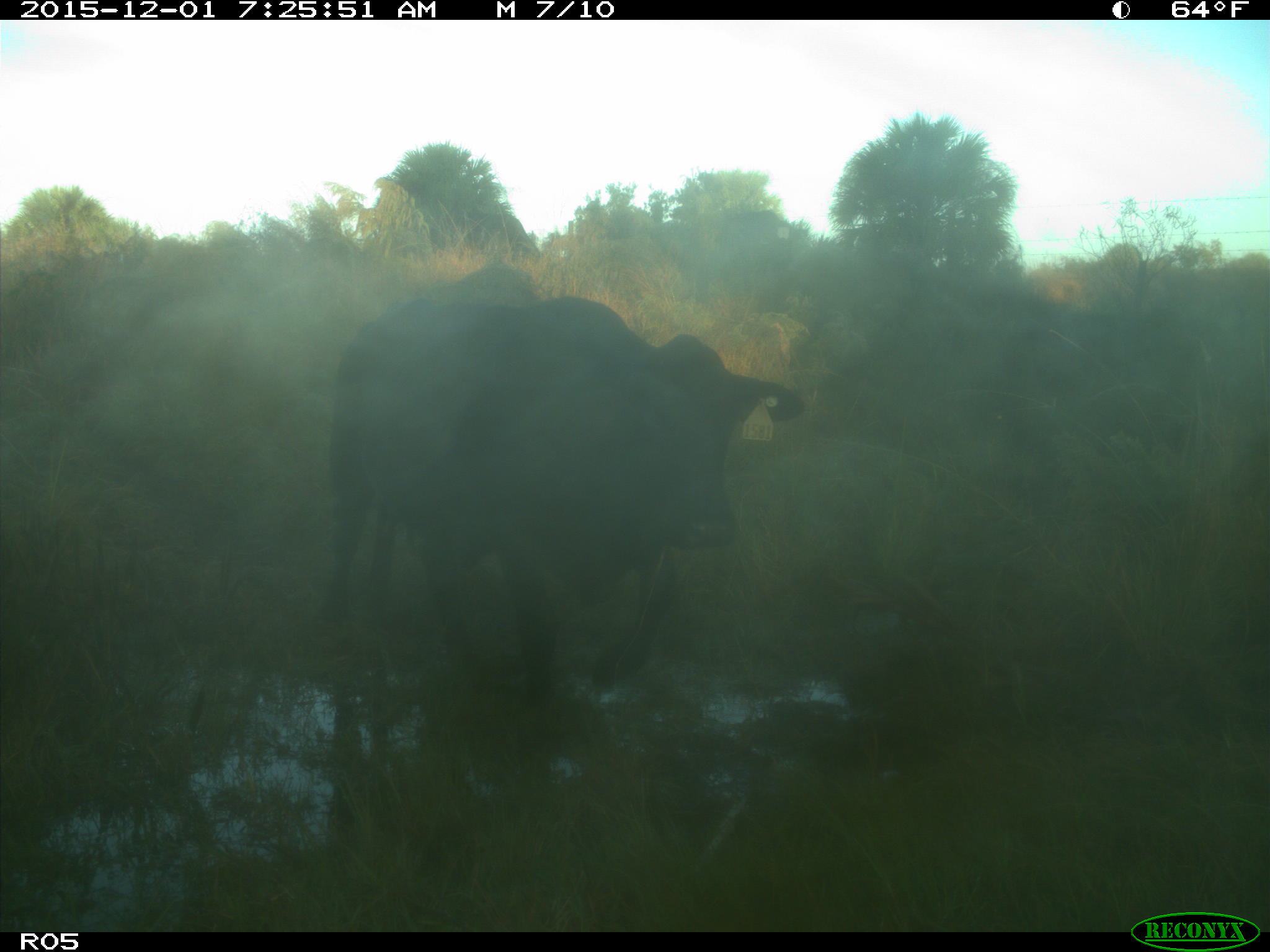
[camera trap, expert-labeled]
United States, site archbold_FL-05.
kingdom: Animalia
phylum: Chordata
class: Mammalia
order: Artiodactyla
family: Bovidae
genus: Bos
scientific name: Bos taurus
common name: domestic cow